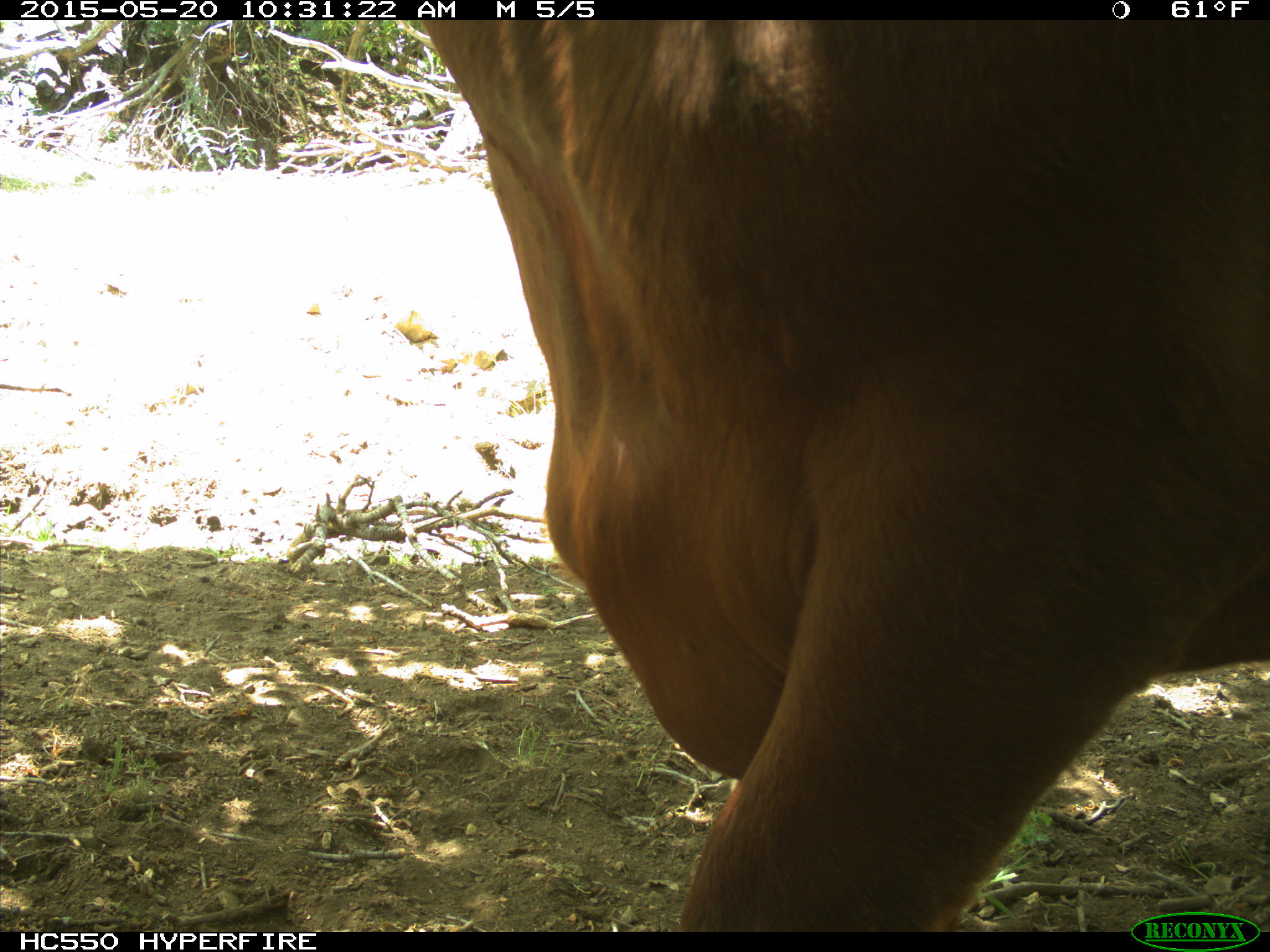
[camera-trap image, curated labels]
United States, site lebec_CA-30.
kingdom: Animalia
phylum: Chordata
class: Mammalia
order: Artiodactyla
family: Bovidae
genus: Bos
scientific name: Bos taurus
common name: domestic cow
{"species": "Bos taurus (domestic cow)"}